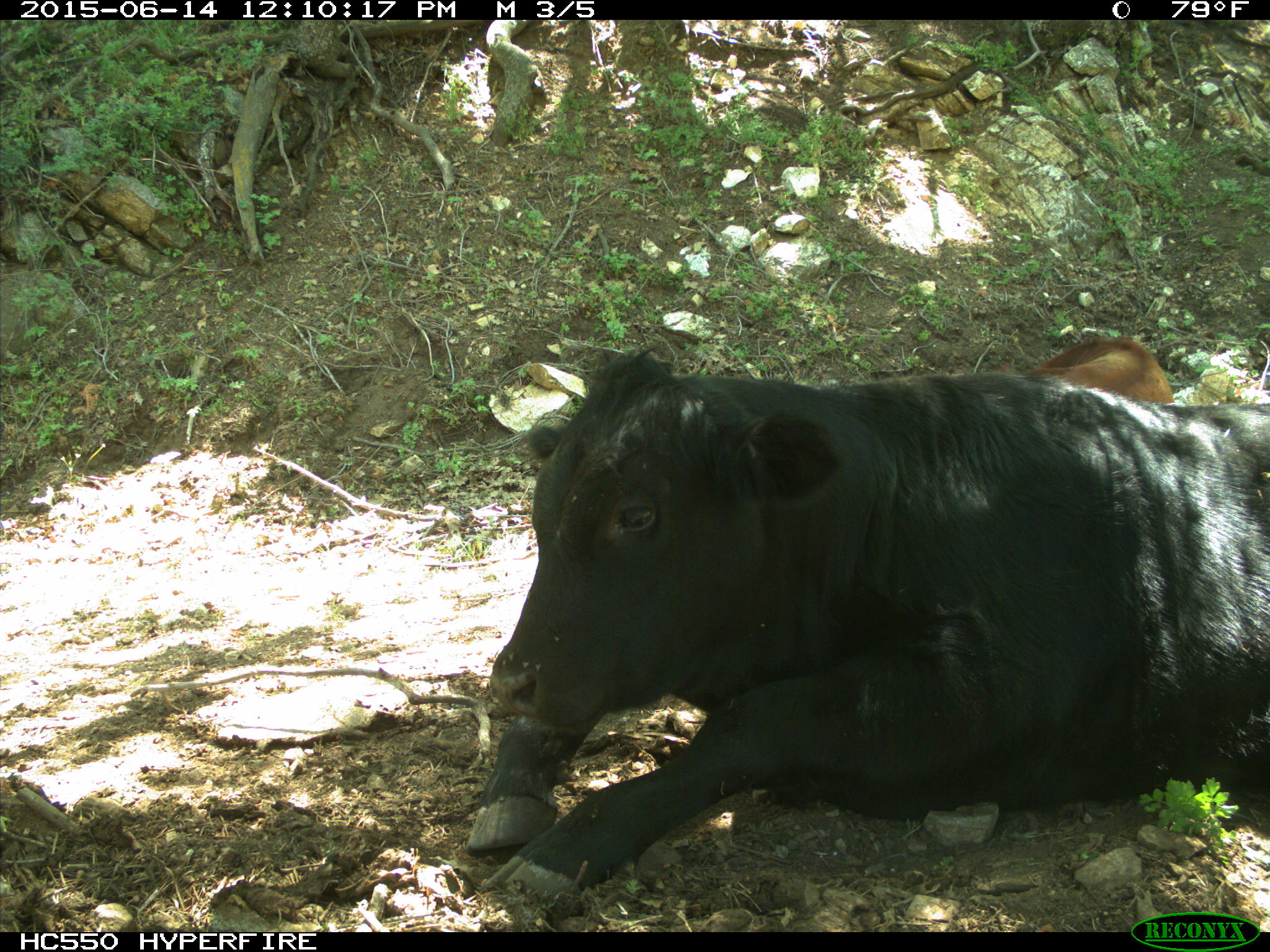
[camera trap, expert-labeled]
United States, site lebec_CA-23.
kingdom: Animalia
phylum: Chordata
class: Mammalia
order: Artiodactyla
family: Bovidae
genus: Bos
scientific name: Bos taurus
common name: domestic cow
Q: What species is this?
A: Bos taurus (domestic cow).